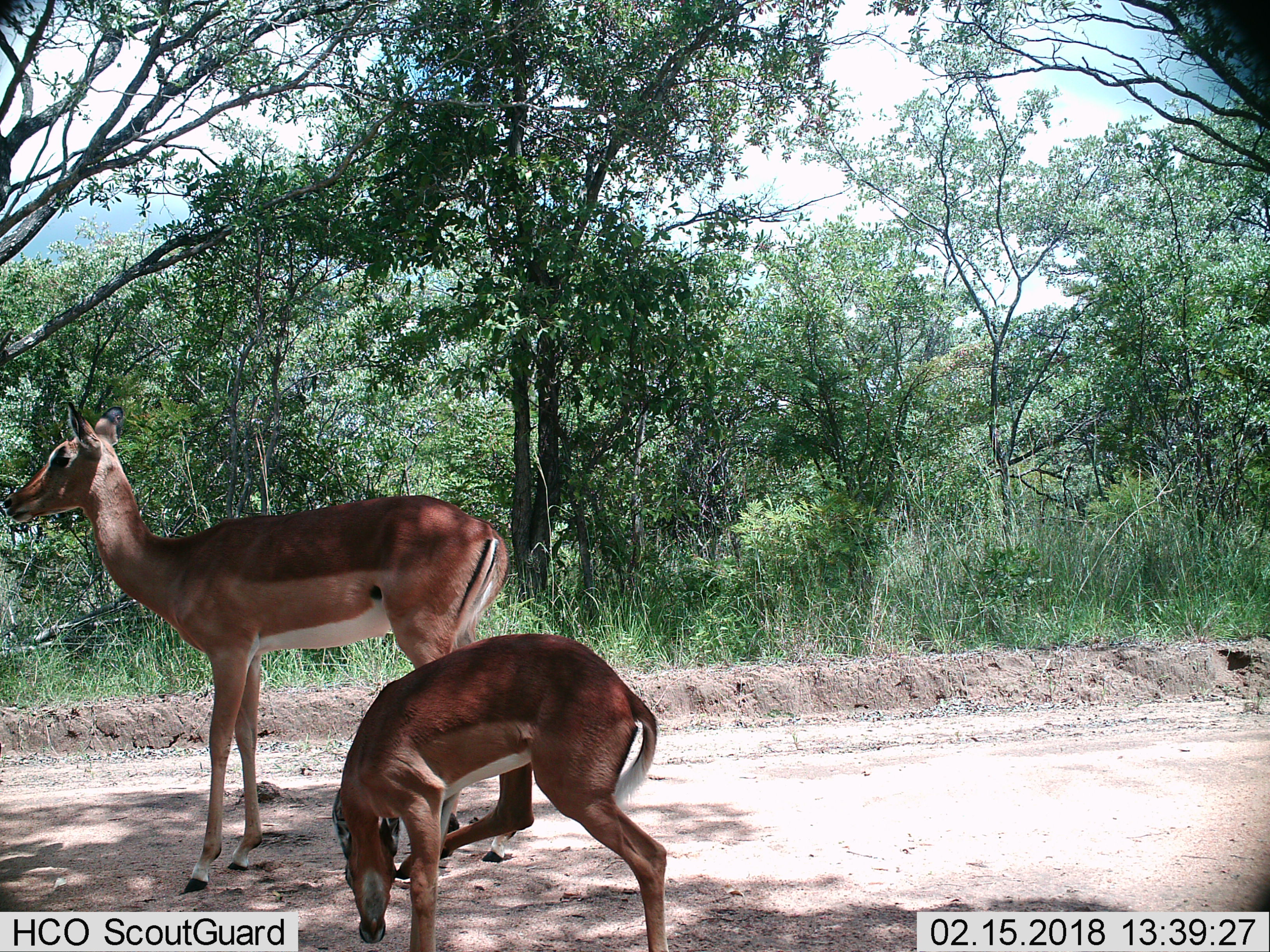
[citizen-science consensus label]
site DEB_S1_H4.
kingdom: Animalia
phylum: Chordata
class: Mammalia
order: Artiodactyla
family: Bovidae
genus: Aepyceros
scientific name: Aepyceros melampus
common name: impala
Impala (Aepyceros melampus), count 2. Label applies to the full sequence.